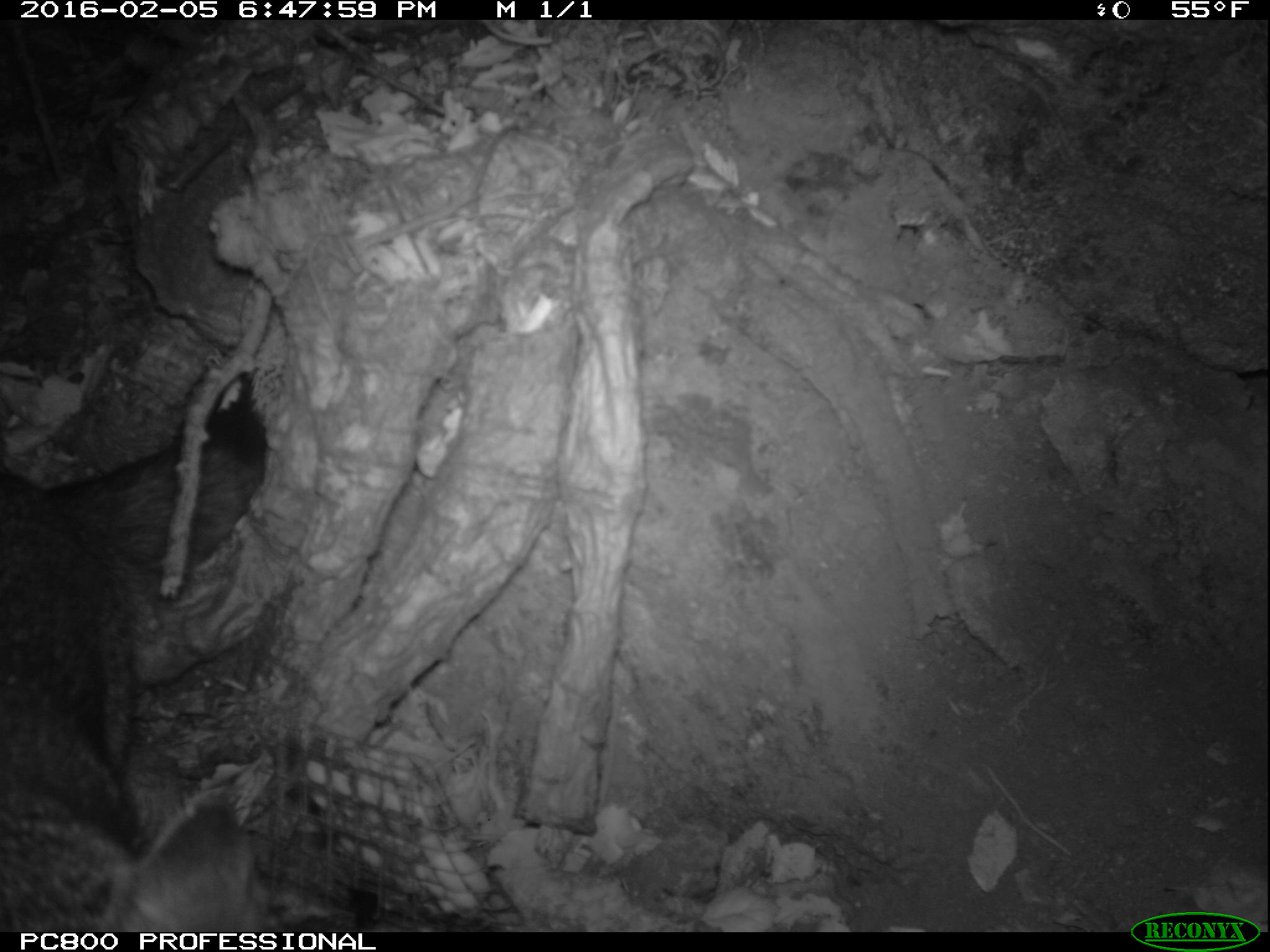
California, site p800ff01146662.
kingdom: Animalia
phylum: Chordata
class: Mammalia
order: Carnivora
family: Canidae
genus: Urocyon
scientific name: Urocyon littoralis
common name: island fox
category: fox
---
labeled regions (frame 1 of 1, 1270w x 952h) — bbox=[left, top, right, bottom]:
fox: bbox=[0, 405, 376, 932]